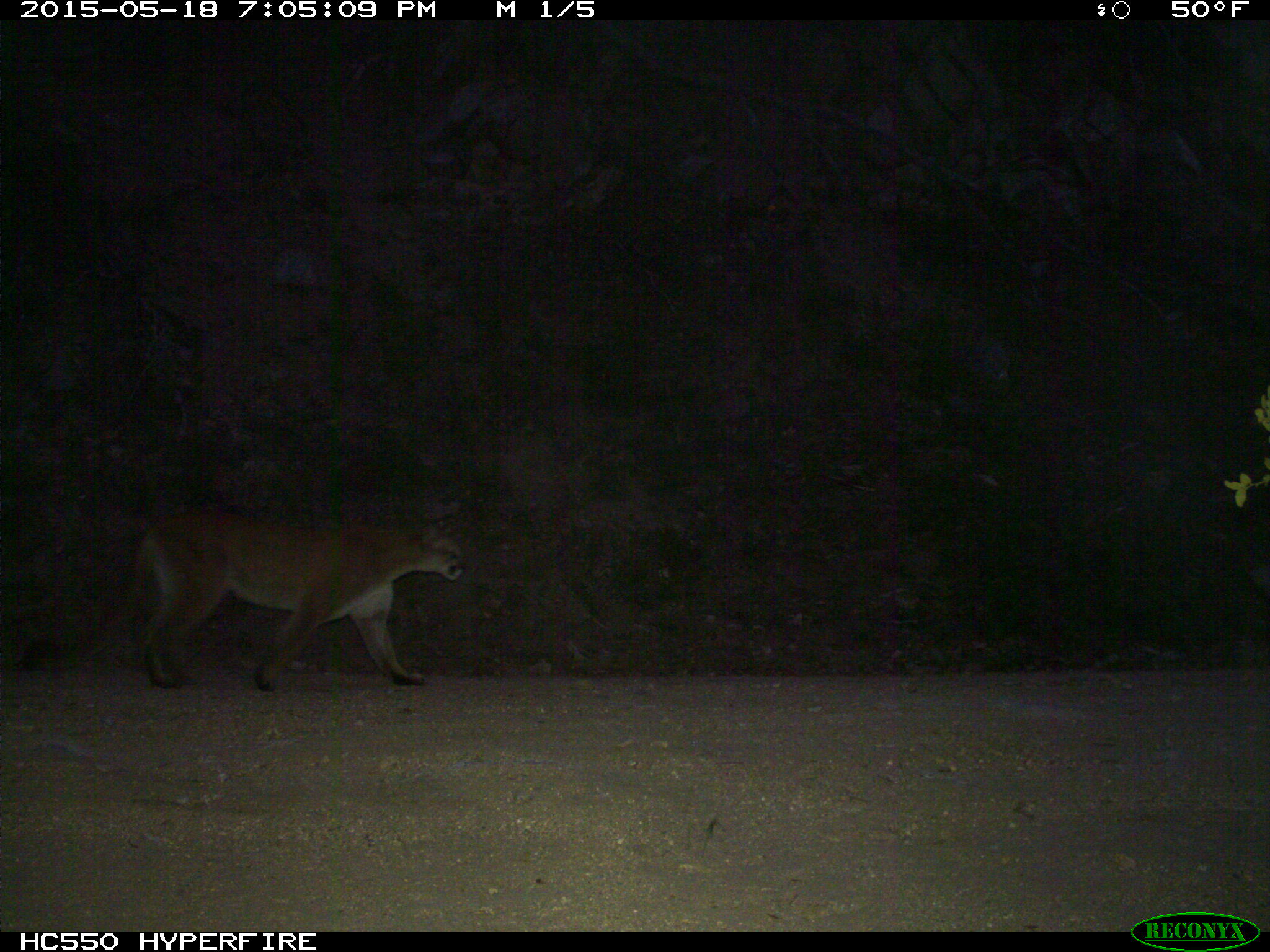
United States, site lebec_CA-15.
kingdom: Animalia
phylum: Chordata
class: Mammalia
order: Carnivora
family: Felidae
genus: Puma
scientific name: Puma concolor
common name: mountain lion